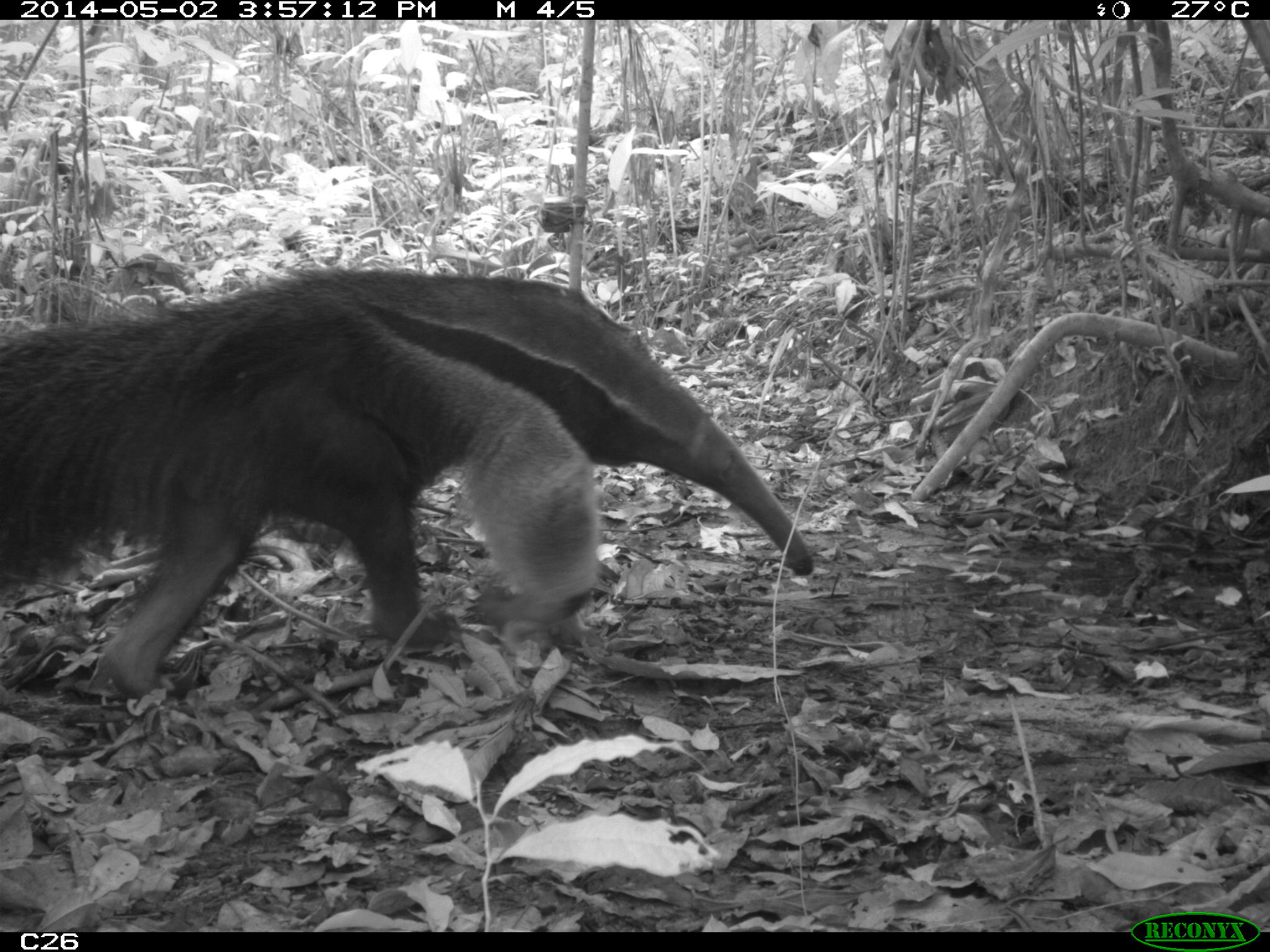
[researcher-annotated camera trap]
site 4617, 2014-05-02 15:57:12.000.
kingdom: Animalia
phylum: Chordata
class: Mammalia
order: Pilosa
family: Myrmecophagidae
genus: Myrmecophaga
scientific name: Myrmecophaga tridactyla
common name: giant anteater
Myrmecophaga tridactyla (giant anteater), count 3, age adult, sex male.